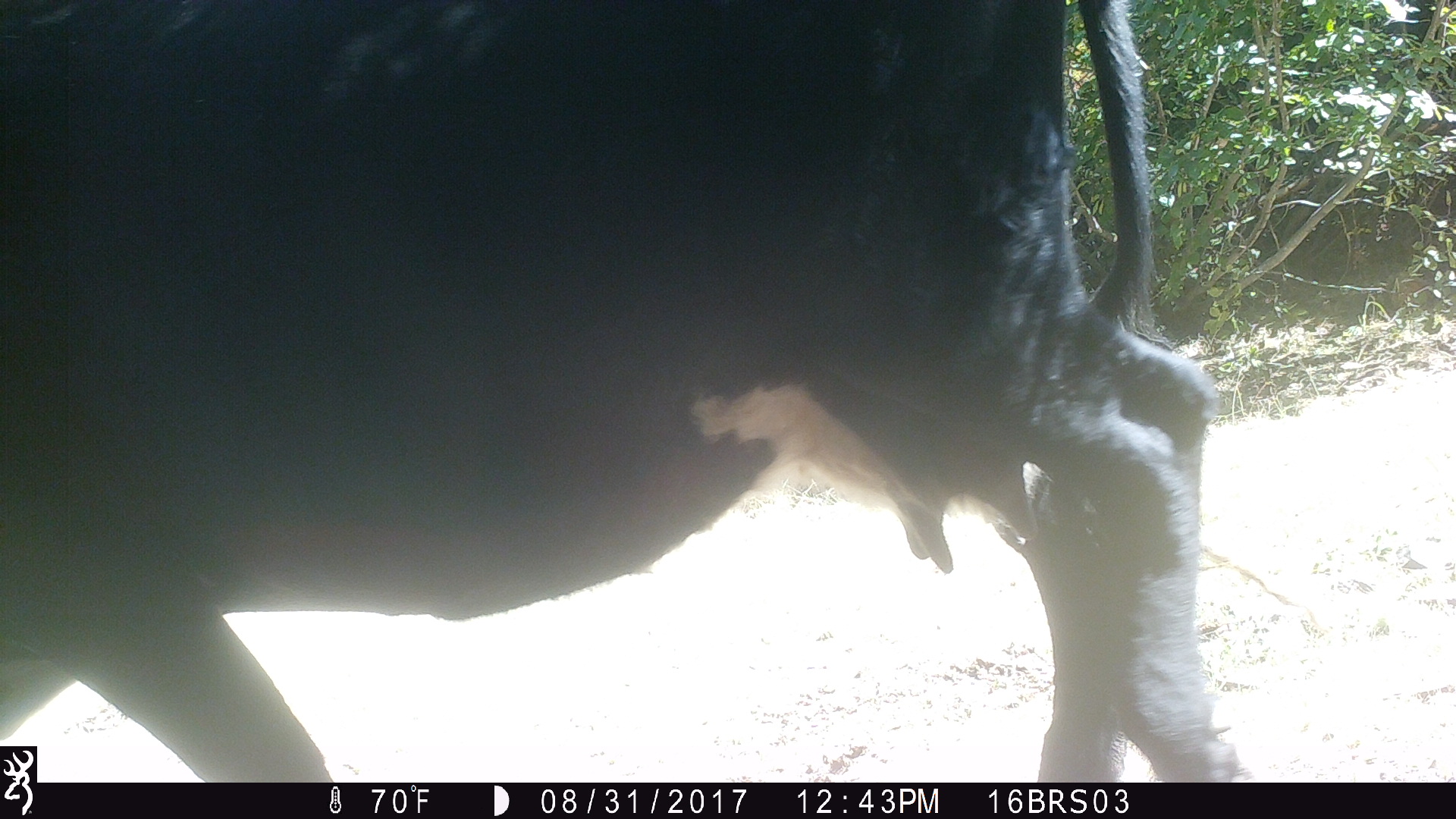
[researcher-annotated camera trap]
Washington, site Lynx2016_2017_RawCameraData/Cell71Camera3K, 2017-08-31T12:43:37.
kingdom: Animalia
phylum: Chordata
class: Mammalia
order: Artiodactyla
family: Bovidae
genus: Bos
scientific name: Bos taurus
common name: domestic cattle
Domestic cattle (Bos taurus). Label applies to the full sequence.